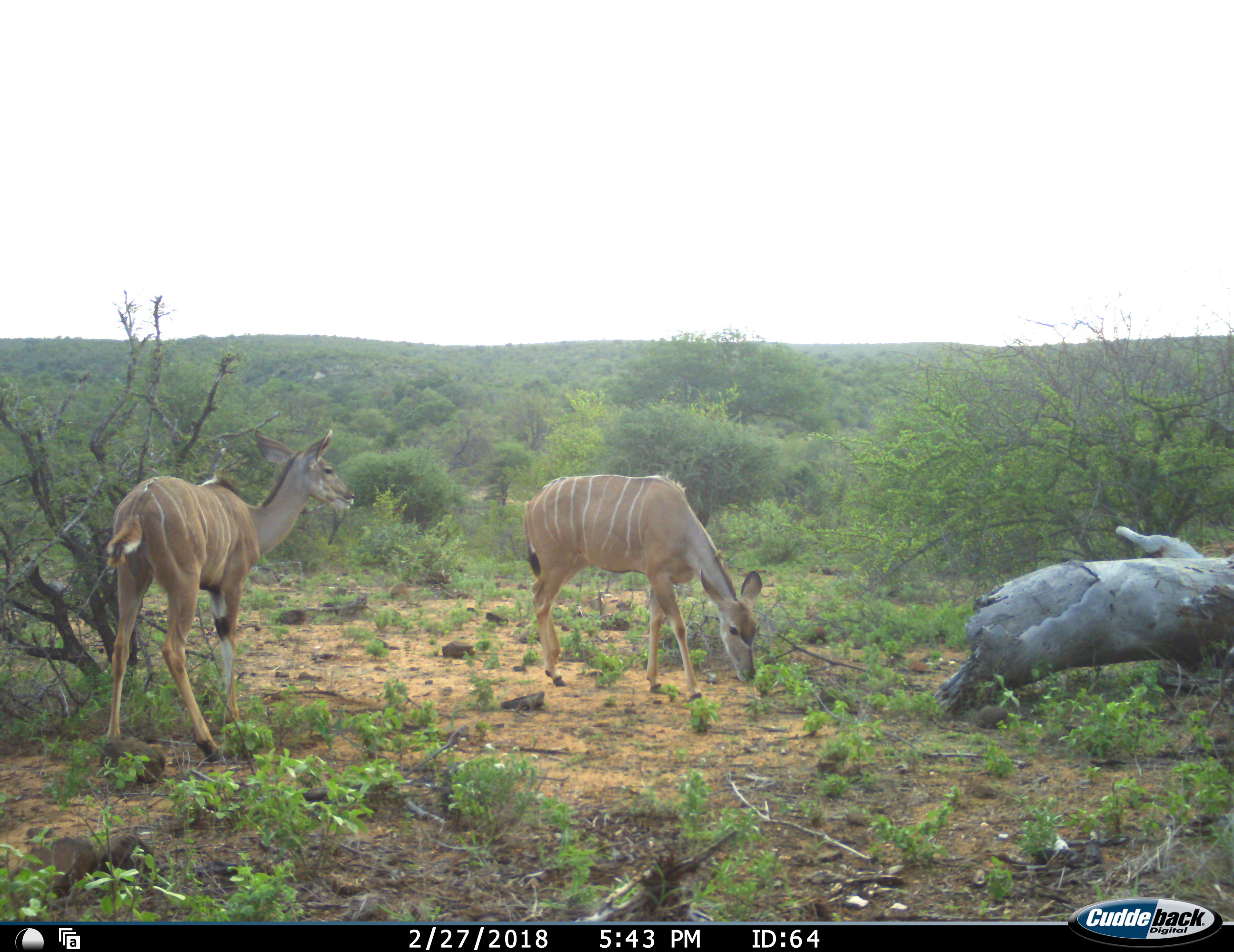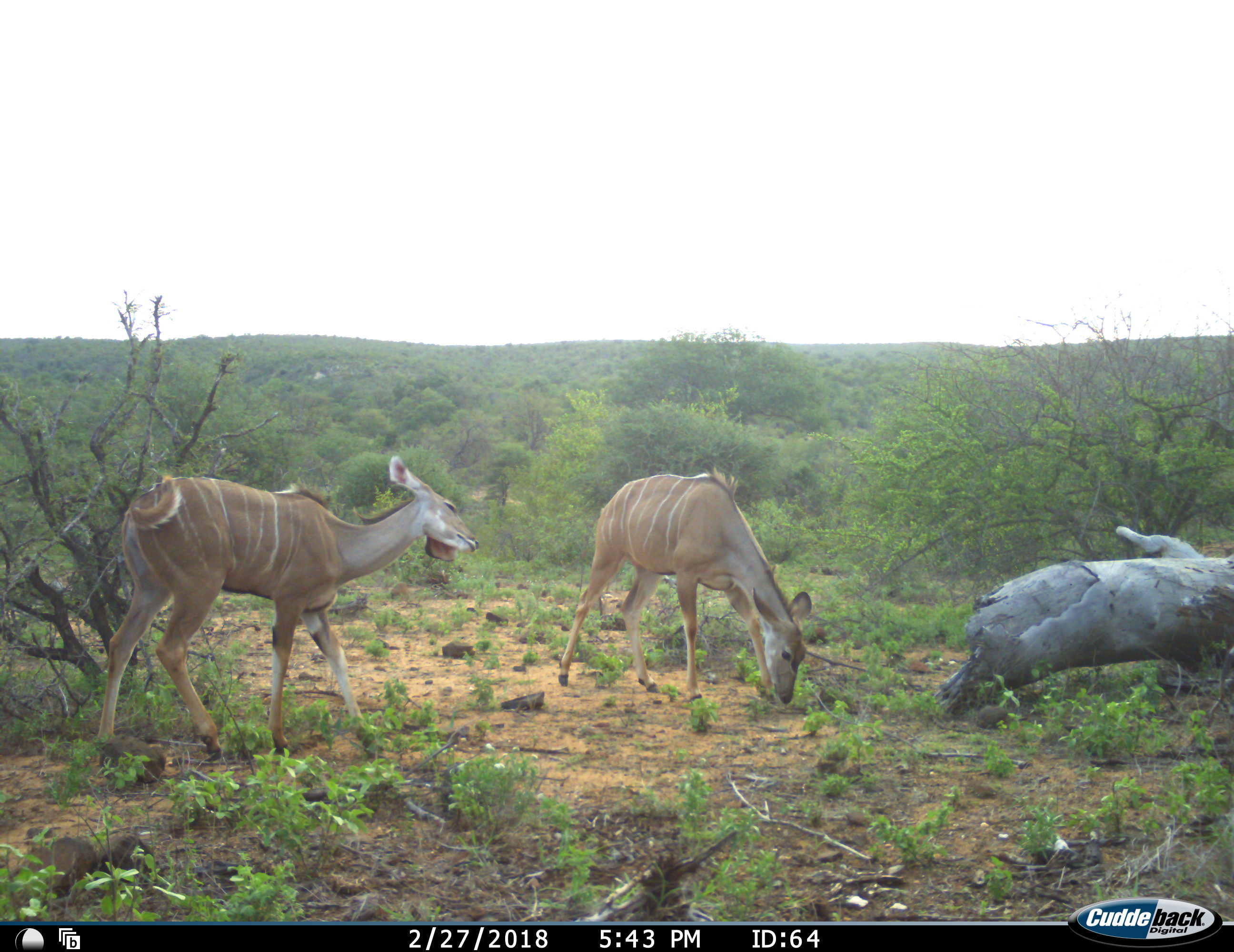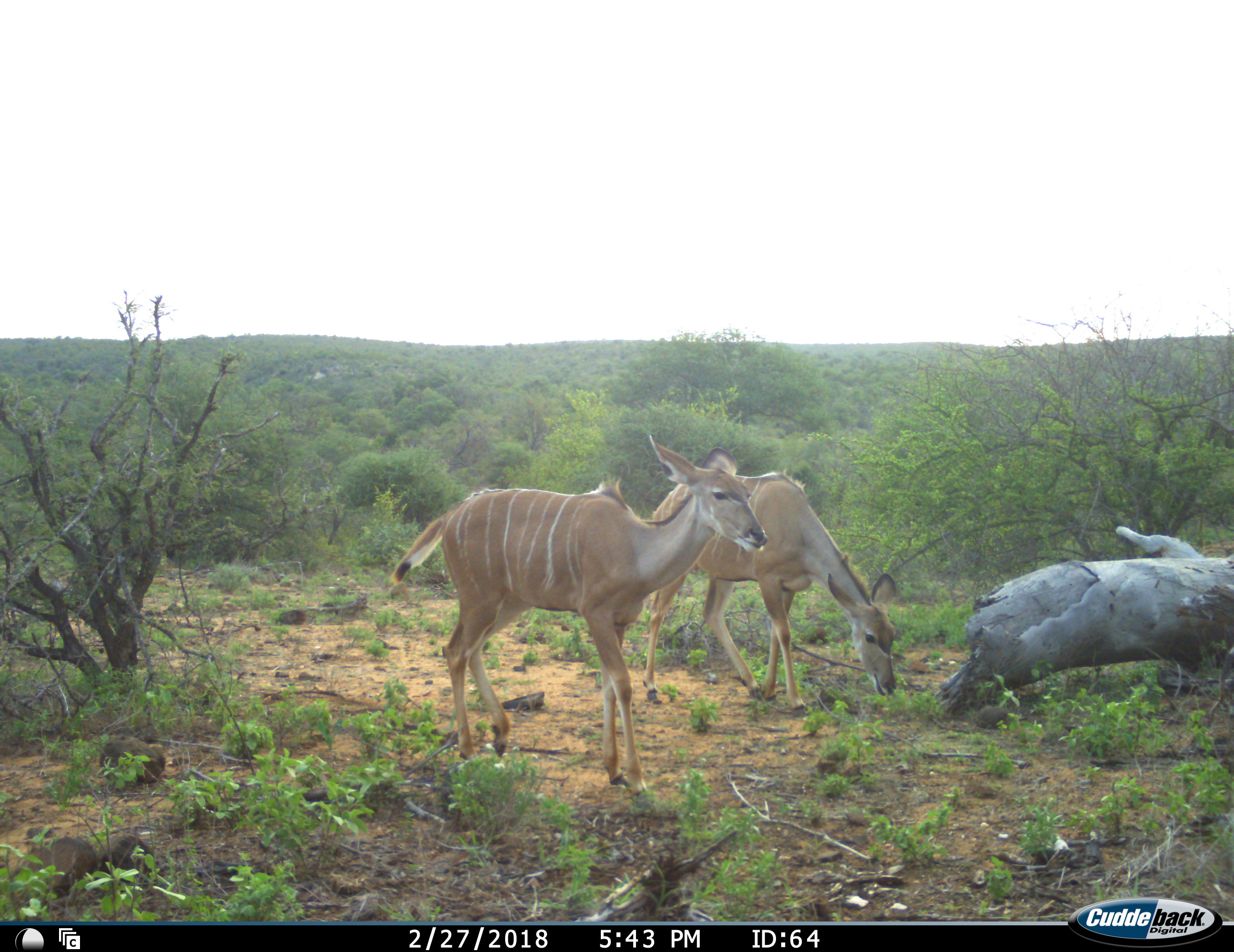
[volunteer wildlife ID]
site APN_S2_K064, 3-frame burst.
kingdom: Animalia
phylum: Chordata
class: Mammalia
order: Artiodactyla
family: Bovidae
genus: Tragelaphus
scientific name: Tragelaphus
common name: kudu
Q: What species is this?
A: Kudu (Tragelaphus).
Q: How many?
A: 2.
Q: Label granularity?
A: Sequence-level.